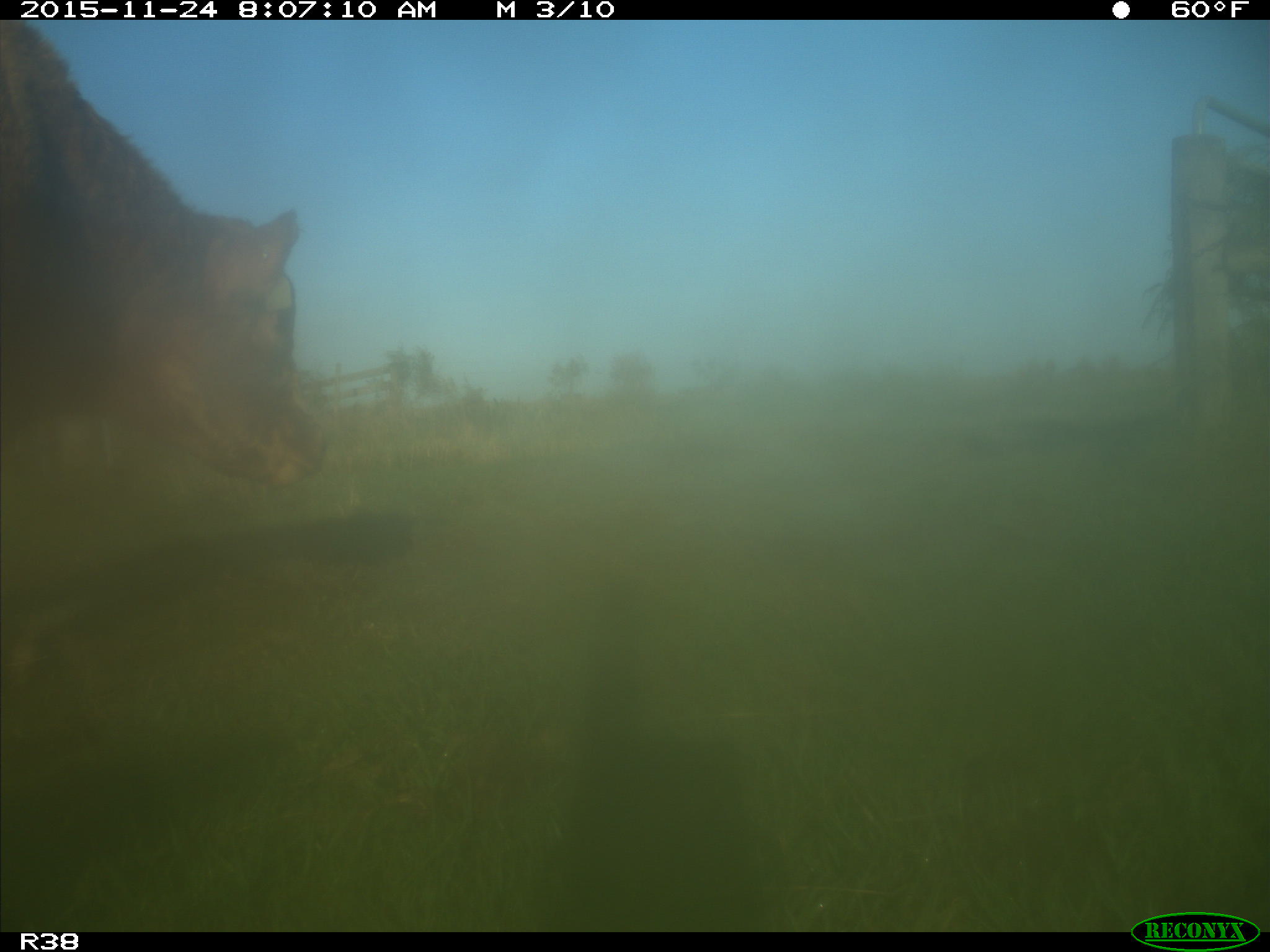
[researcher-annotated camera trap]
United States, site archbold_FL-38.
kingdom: Animalia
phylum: Chordata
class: Mammalia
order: Artiodactyla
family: Bovidae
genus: Bos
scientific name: Bos taurus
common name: domestic cow